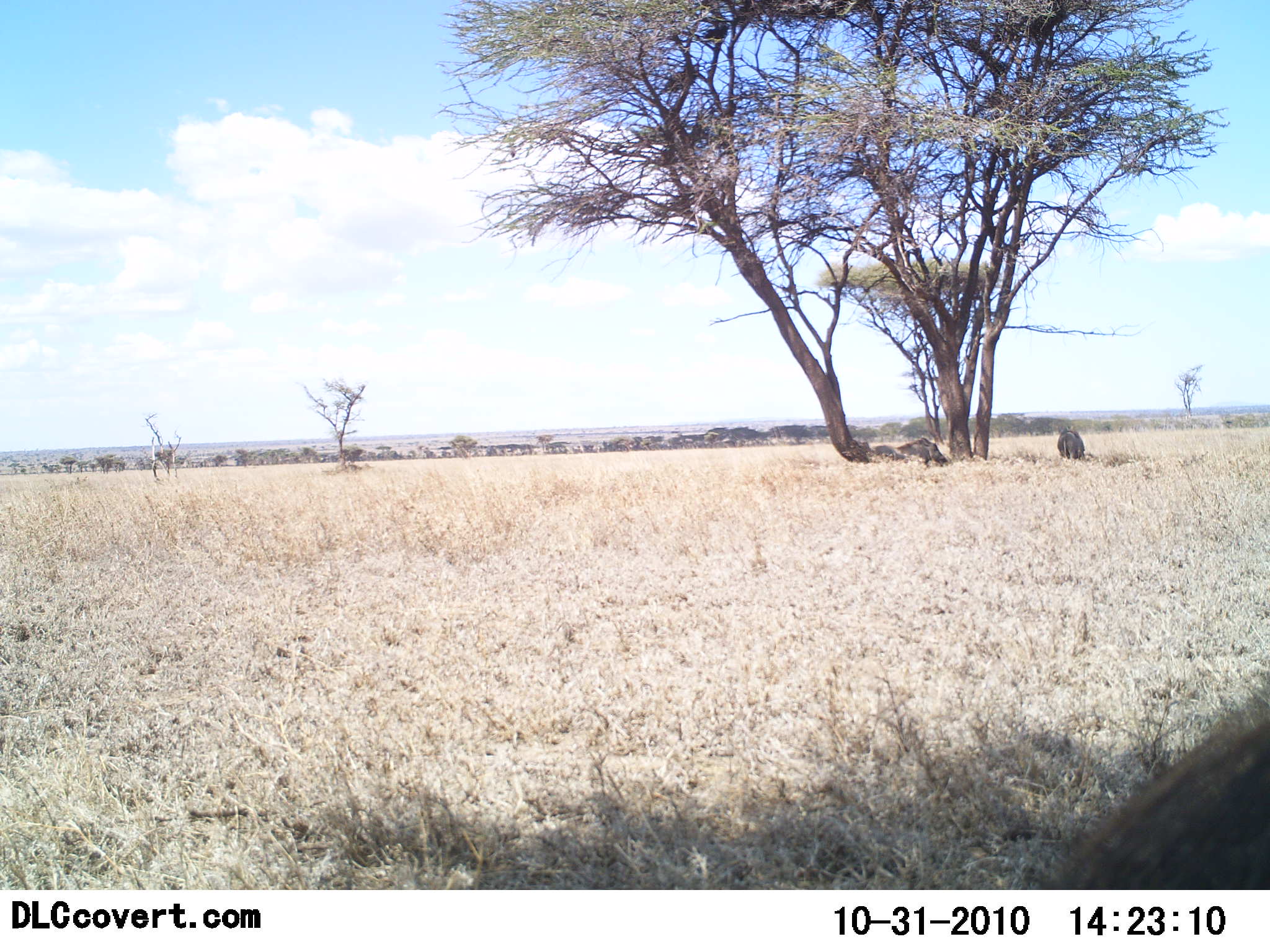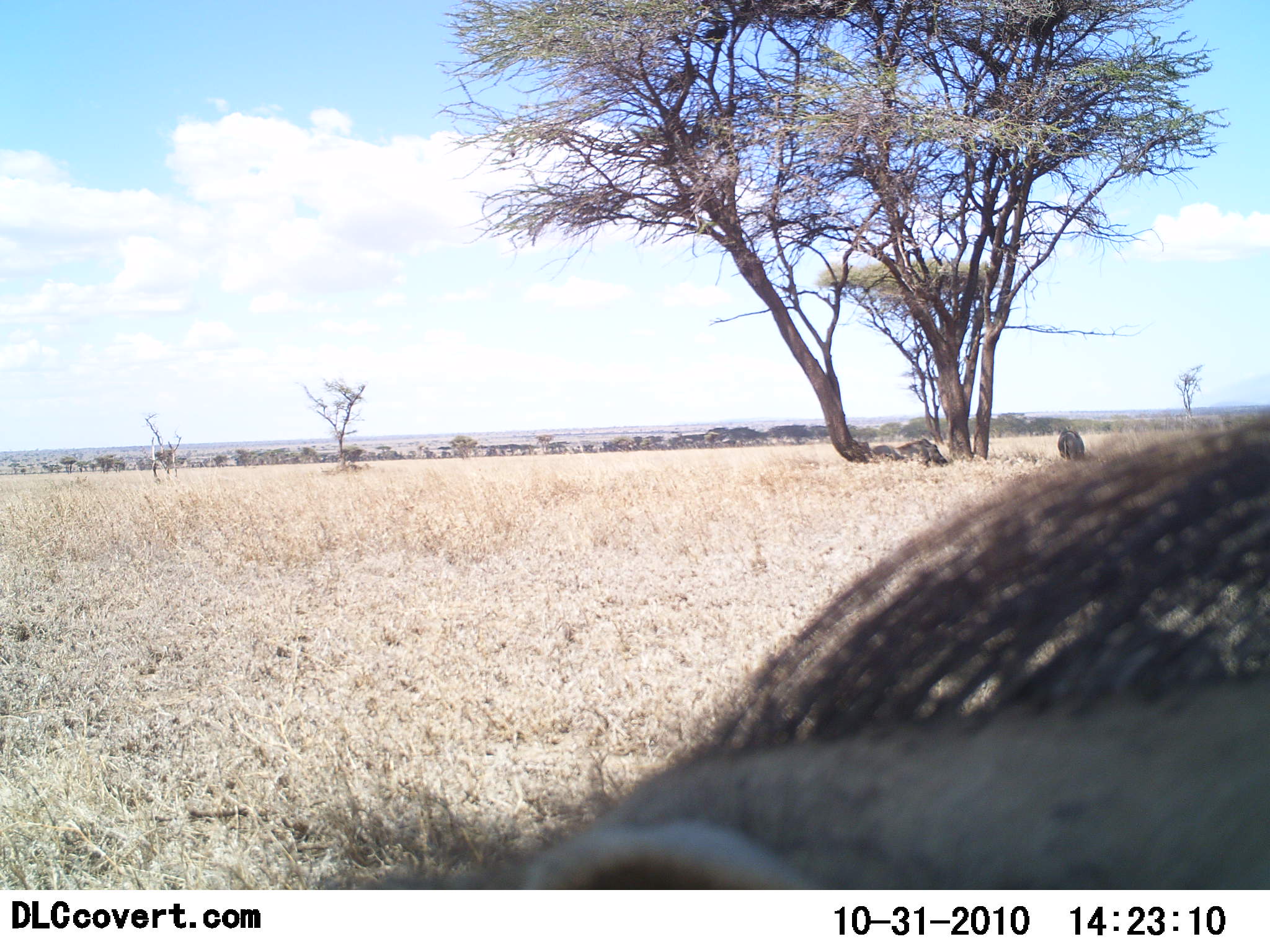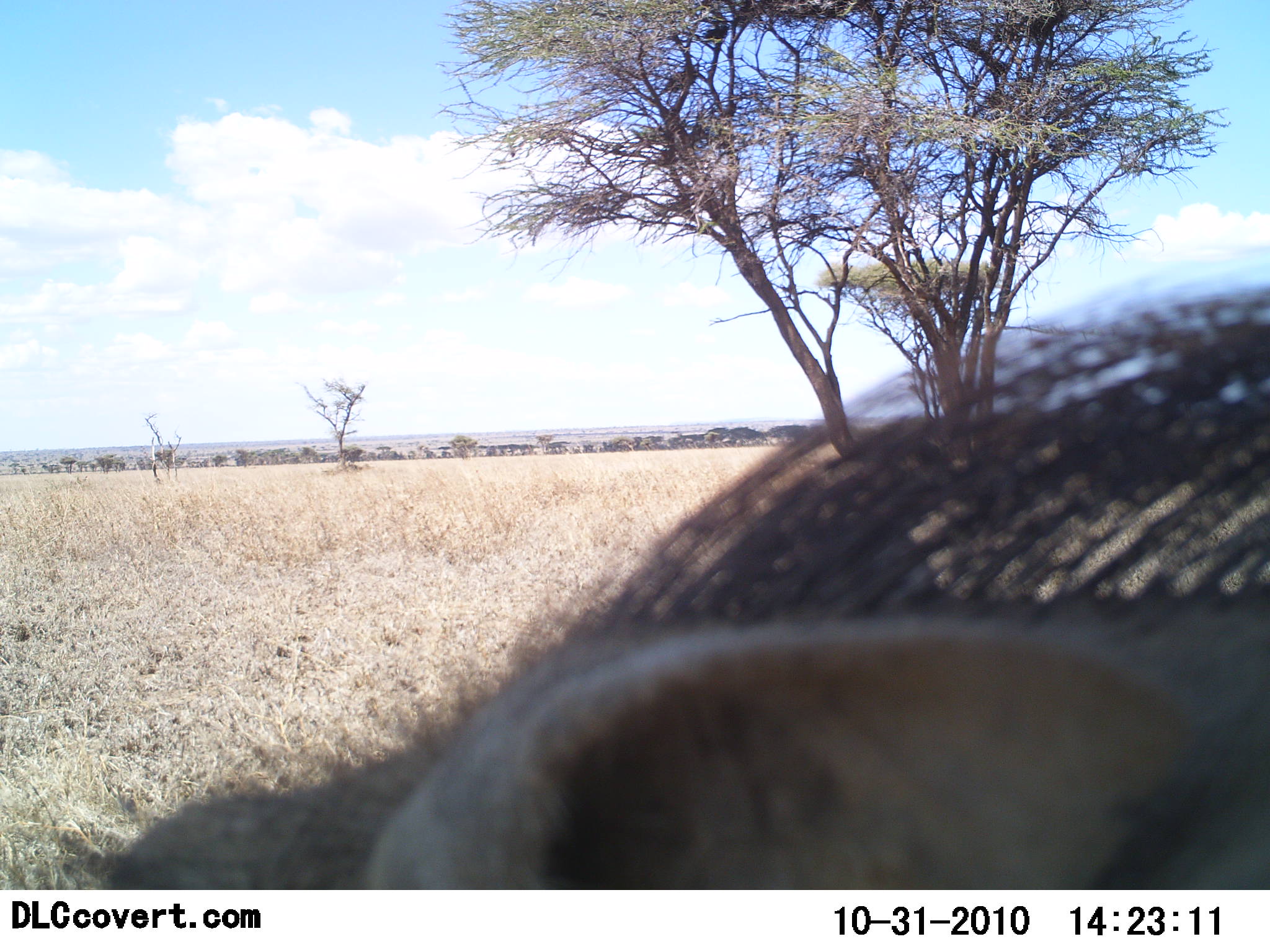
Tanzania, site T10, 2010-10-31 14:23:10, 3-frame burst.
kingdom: Animalia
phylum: Chordata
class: Mammalia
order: Artiodactyla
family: Suidae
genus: Phacochoerus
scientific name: Phacochoerus africanus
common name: warthog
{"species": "warthog (Phacochoerus africanus)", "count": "1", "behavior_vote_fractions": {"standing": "43%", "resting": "14%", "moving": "64%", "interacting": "0%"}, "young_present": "0%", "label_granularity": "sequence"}